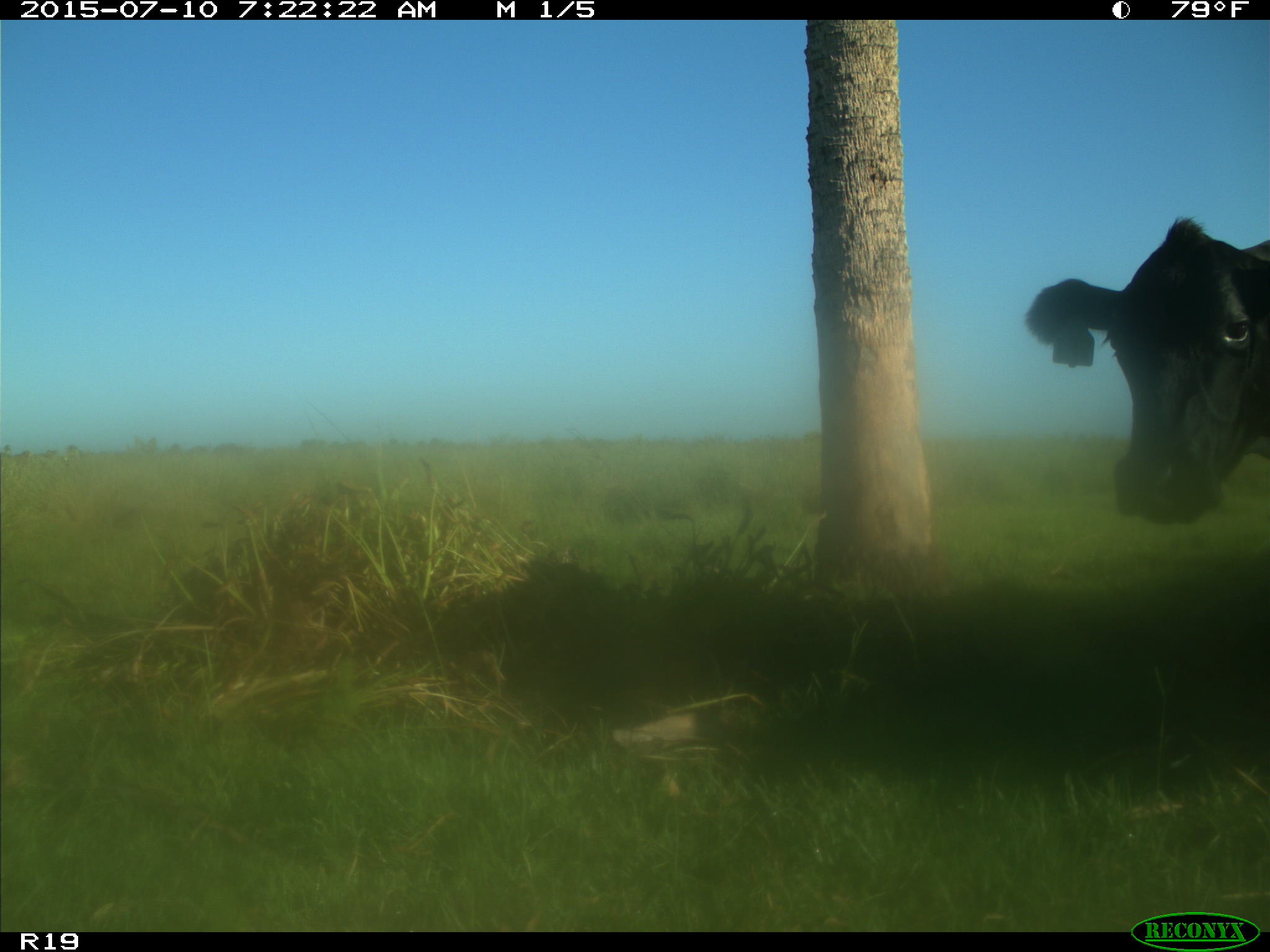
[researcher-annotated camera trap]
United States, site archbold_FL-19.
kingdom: Animalia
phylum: Chordata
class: Mammalia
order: Artiodactyla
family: Bovidae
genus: Bos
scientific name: Bos taurus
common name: domestic cow